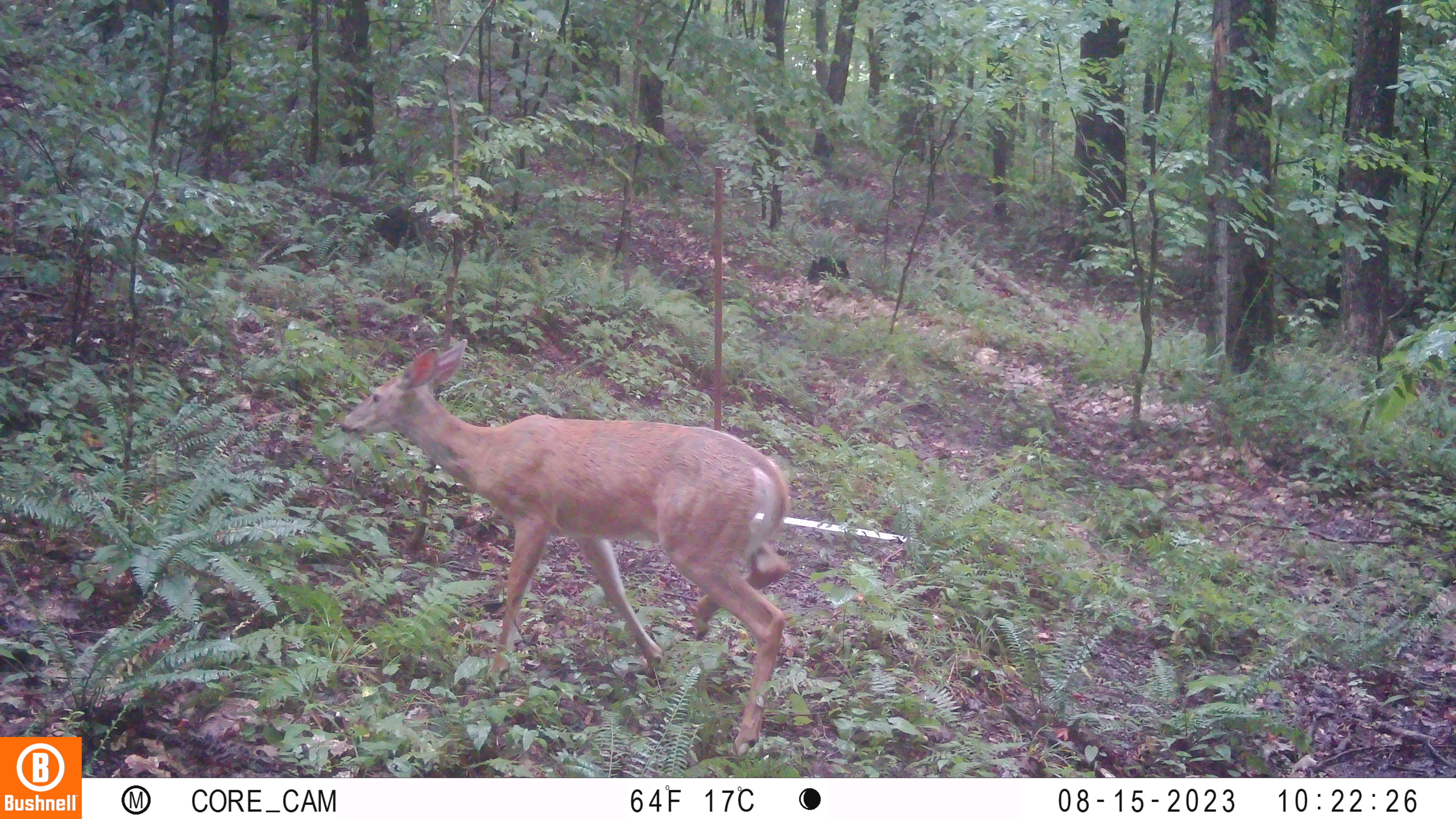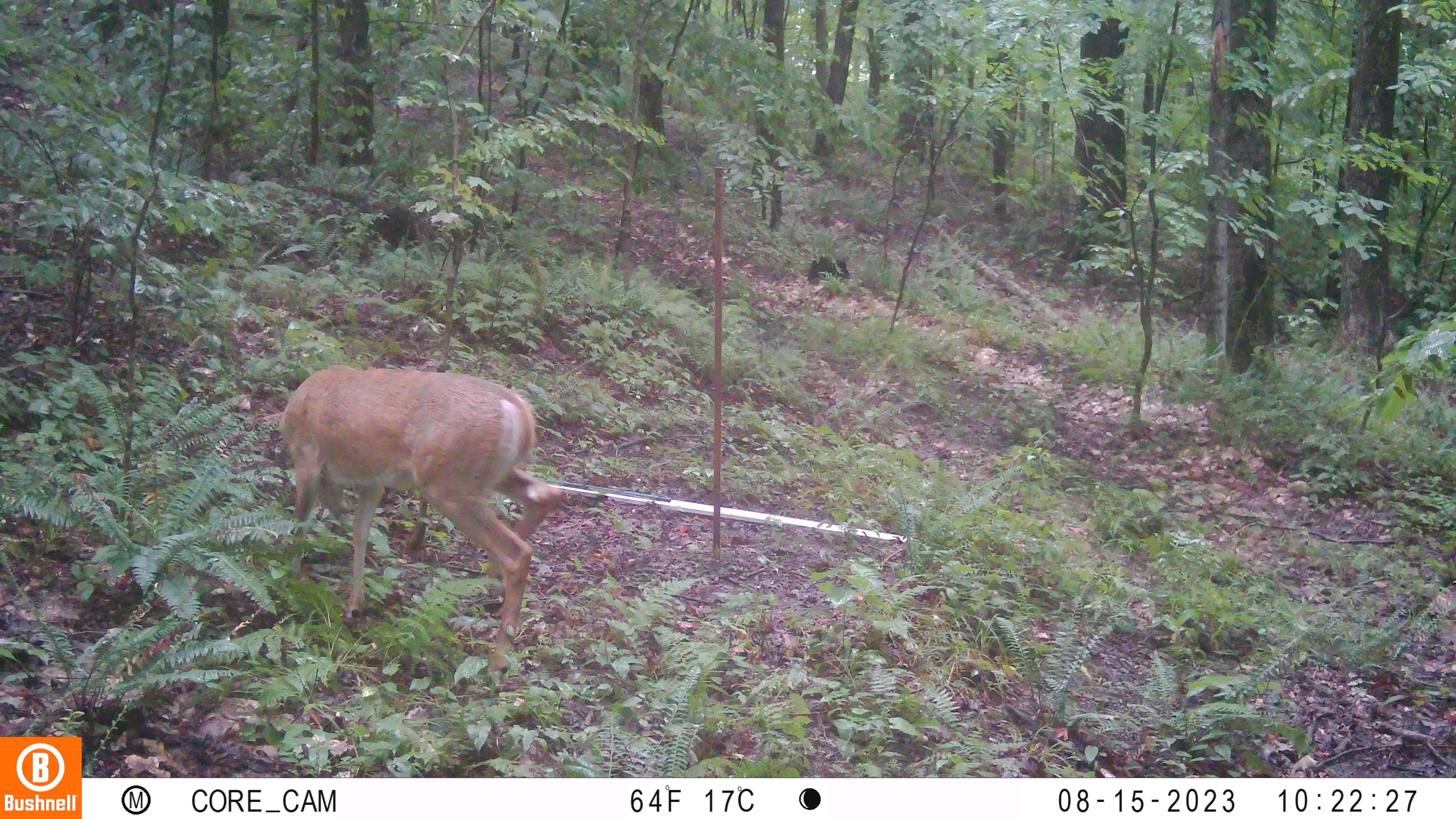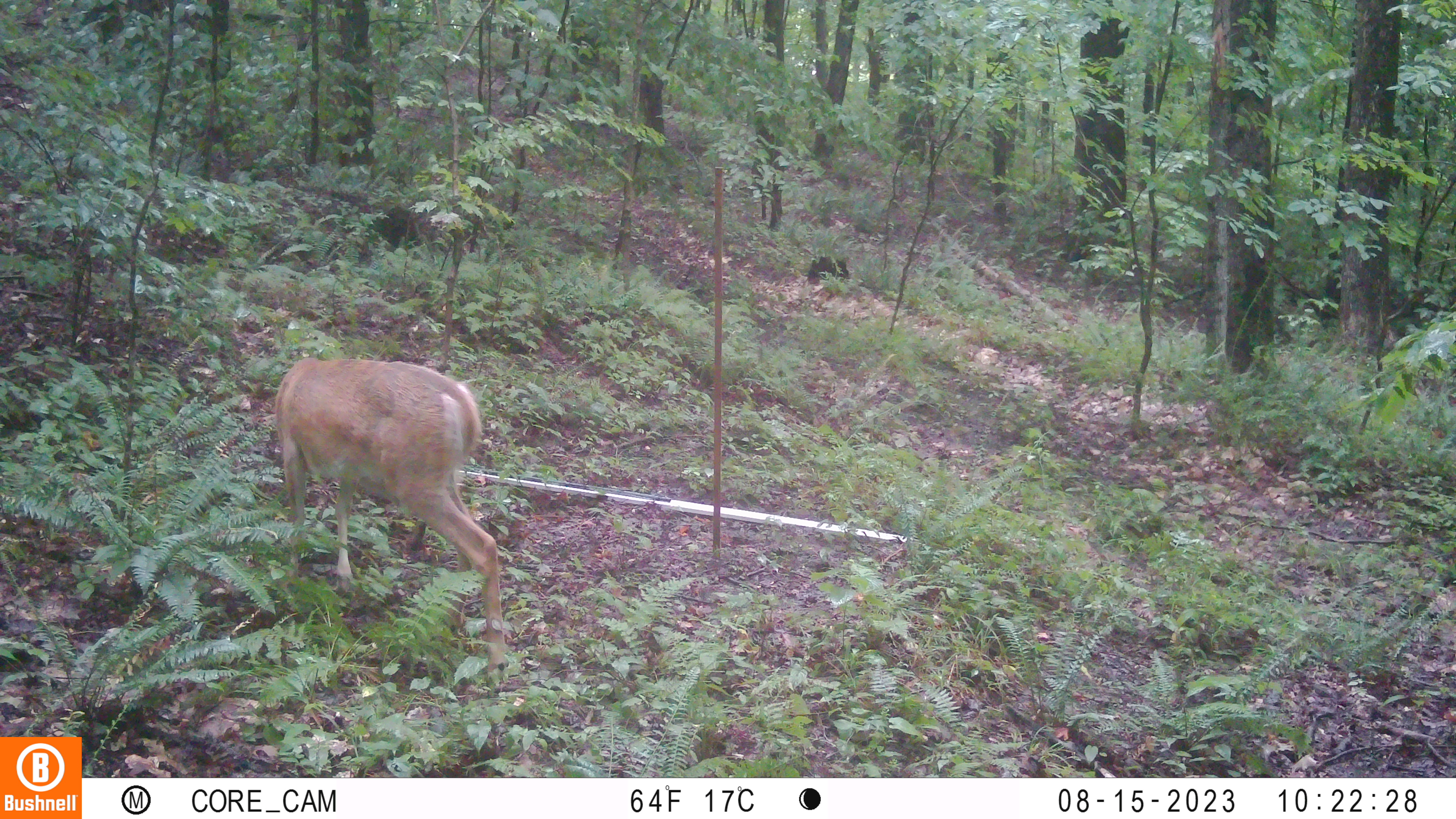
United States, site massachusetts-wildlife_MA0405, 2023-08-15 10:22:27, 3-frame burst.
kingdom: Animalia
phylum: Chordata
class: Mammalia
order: Artiodactyla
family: Cervidae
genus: Odocoileus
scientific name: Odocoileus virginianus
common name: white-tailed deer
White-tailed deer (Odocoileus virginianus).